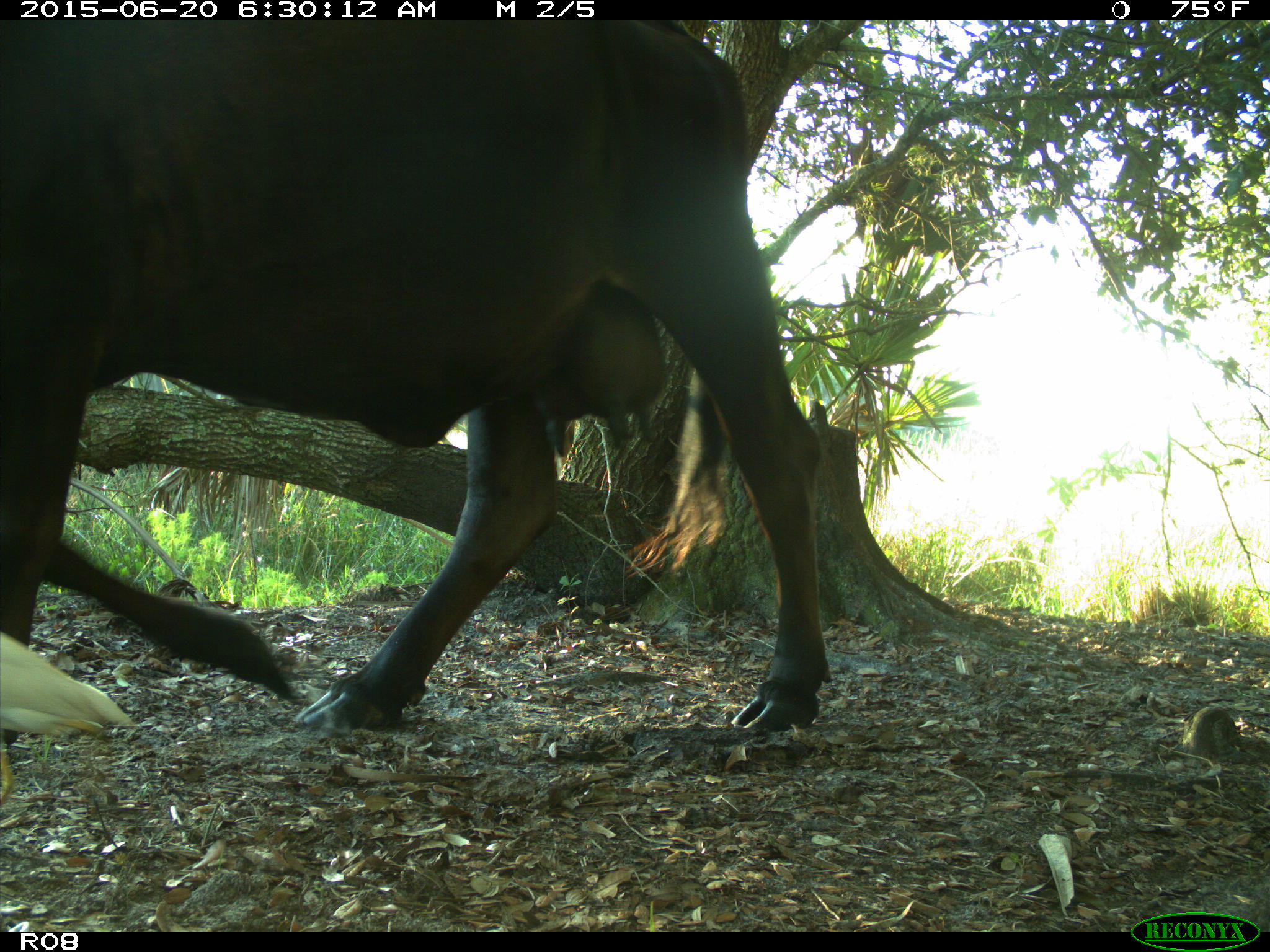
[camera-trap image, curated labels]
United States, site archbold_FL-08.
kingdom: Animalia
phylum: Chordata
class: Mammalia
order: Artiodactyla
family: Bovidae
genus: Bos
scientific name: Bos taurus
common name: domestic cow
Bos taurus (domestic cow).